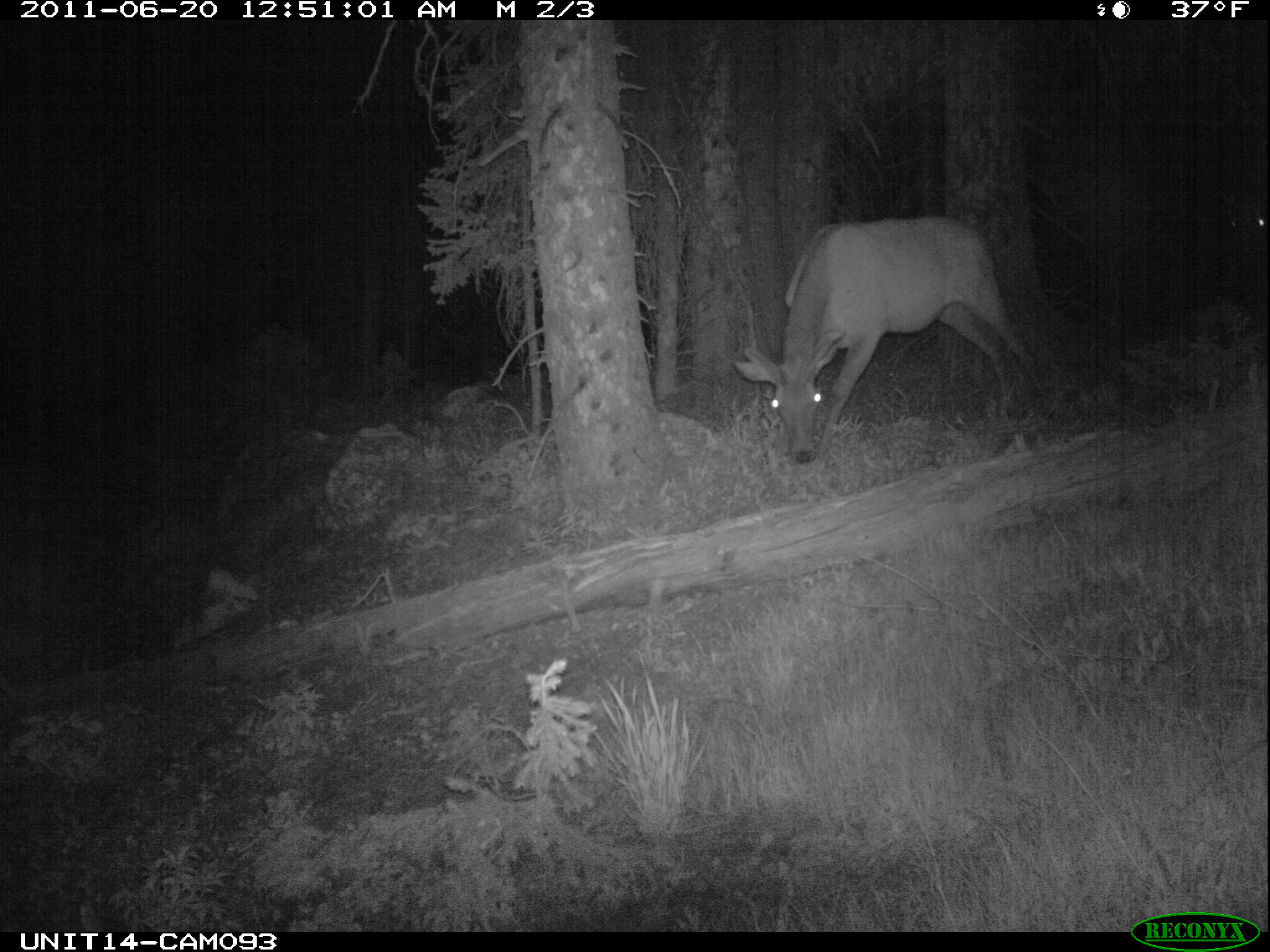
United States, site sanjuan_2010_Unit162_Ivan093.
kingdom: Animalia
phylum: Chordata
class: Mammalia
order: Artiodactyla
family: Cervidae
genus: Cervus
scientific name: Cervus elaphus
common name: red deer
Cervus elaphus (red deer).